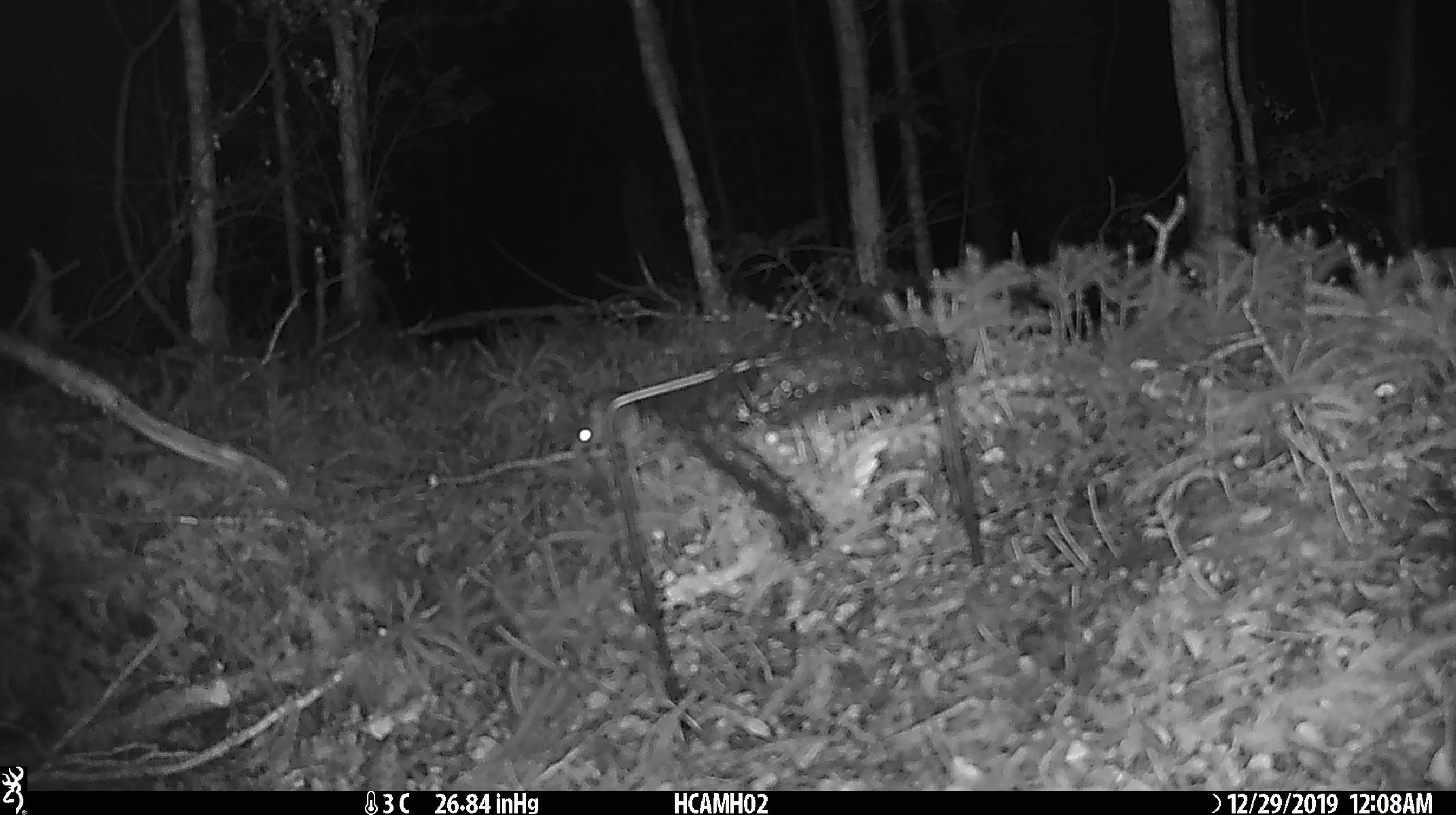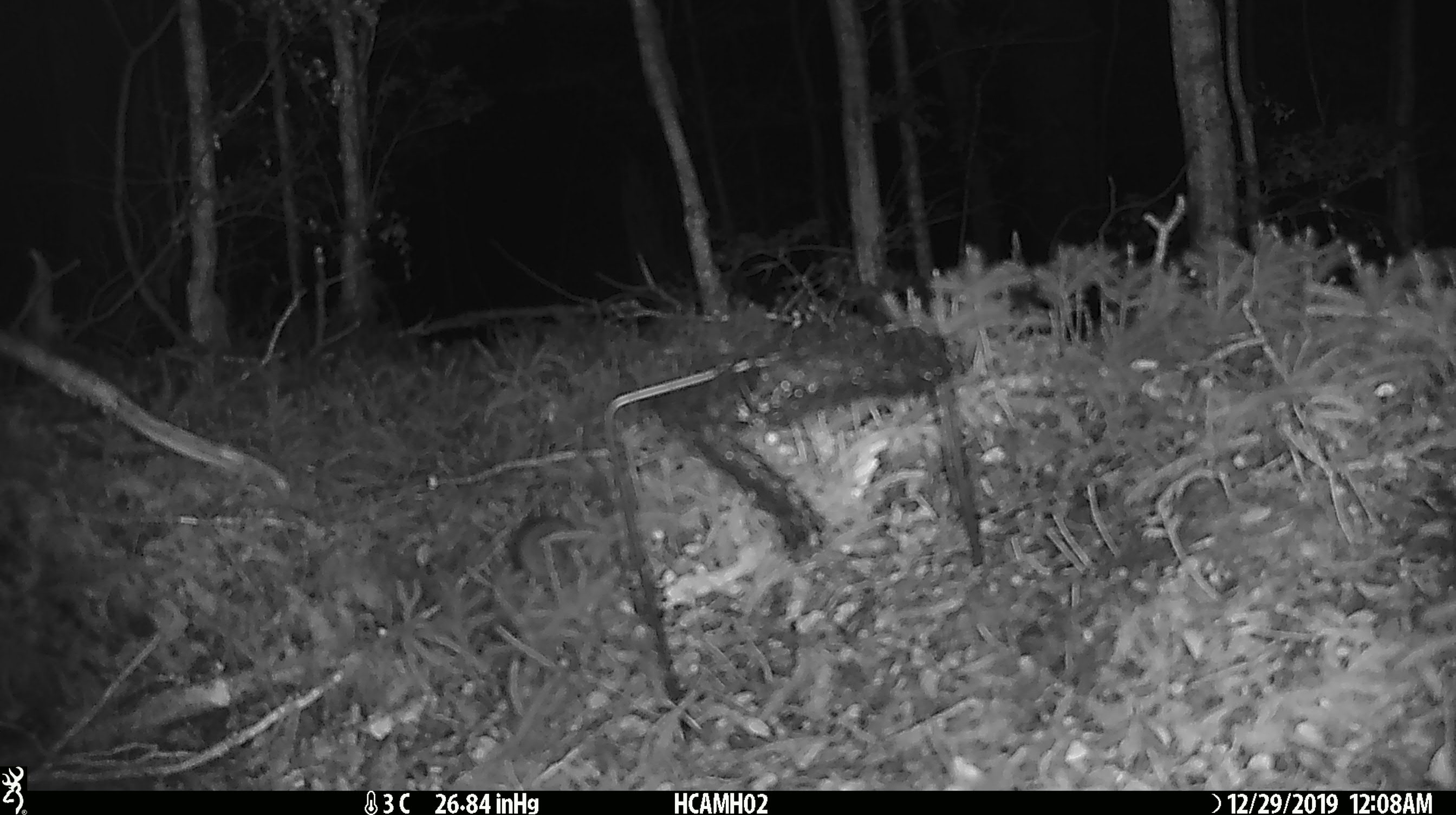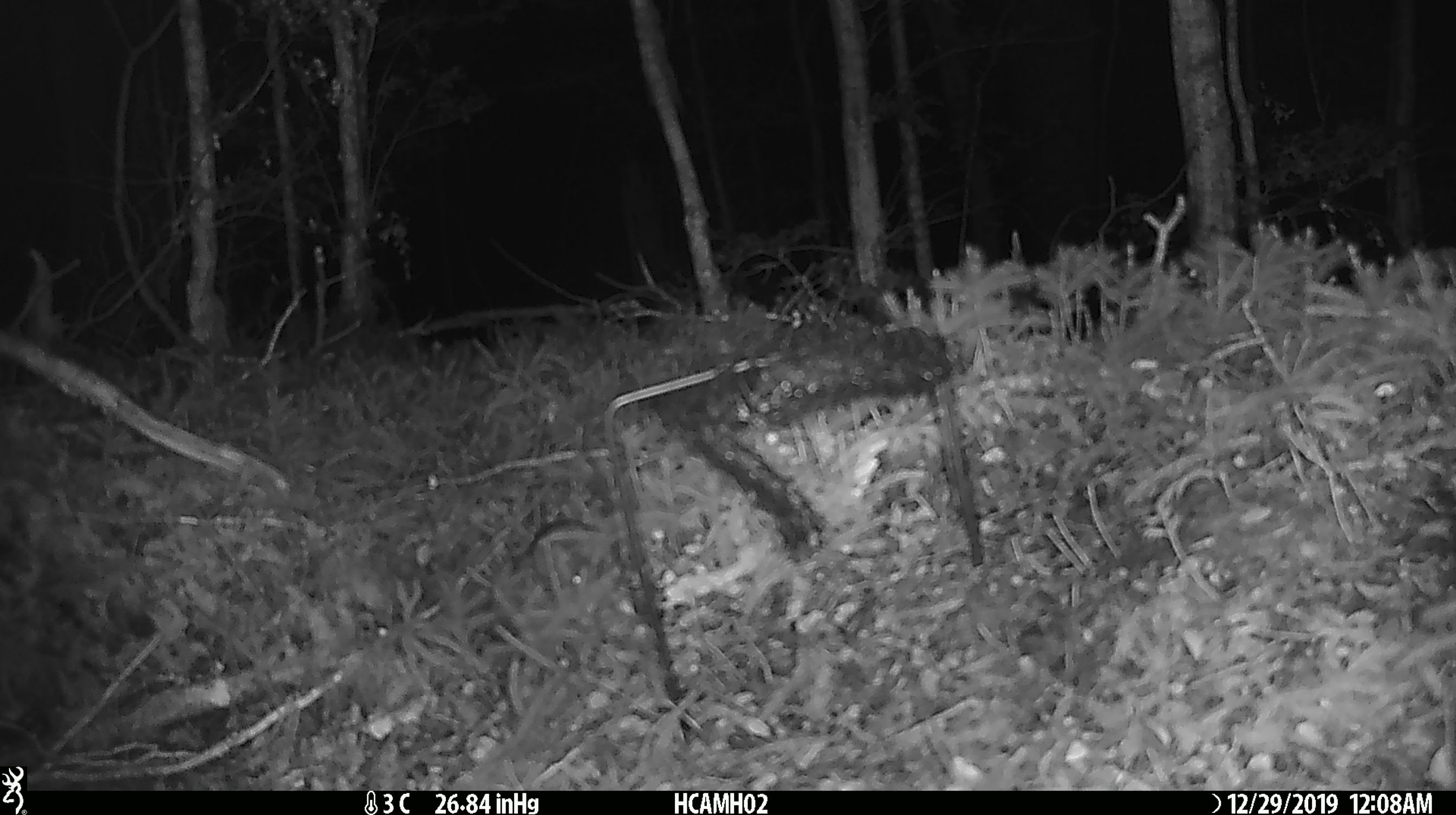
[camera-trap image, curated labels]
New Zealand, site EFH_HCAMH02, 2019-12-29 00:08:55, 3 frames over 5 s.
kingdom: Animalia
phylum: Chordata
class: Mammalia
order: Rodentia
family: Muridae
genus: Mus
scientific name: Mus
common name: mouse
Mouse (Mus).